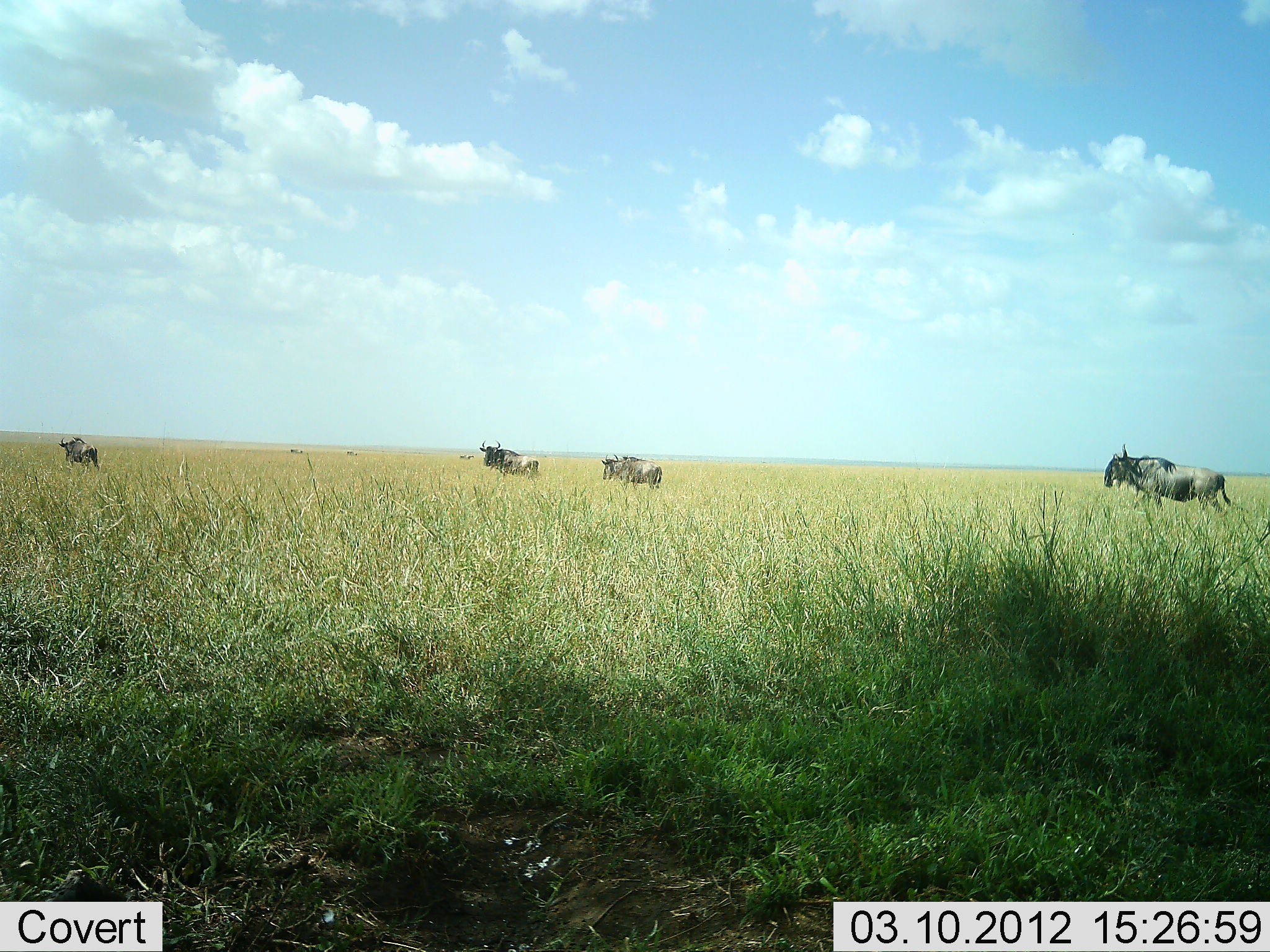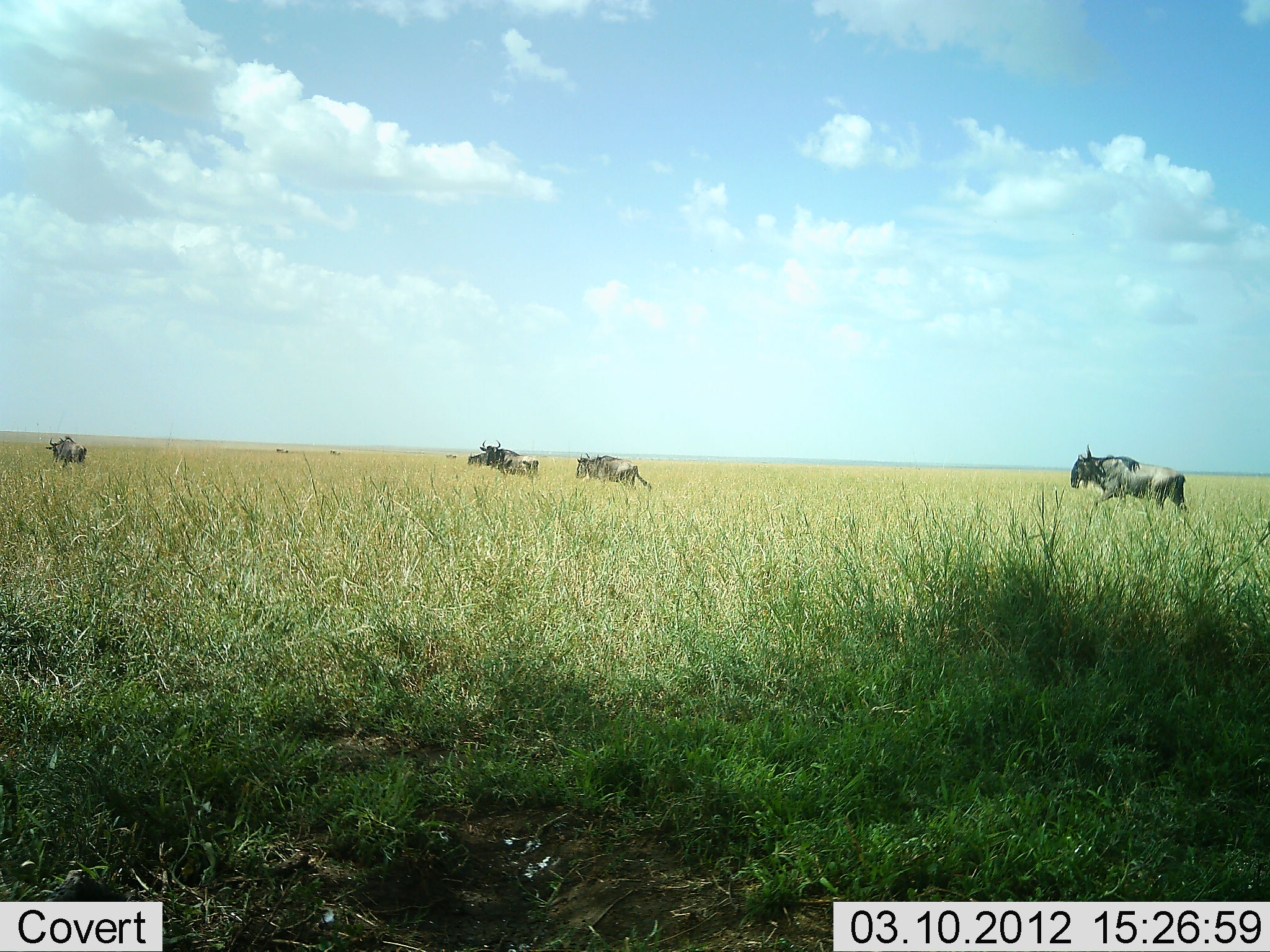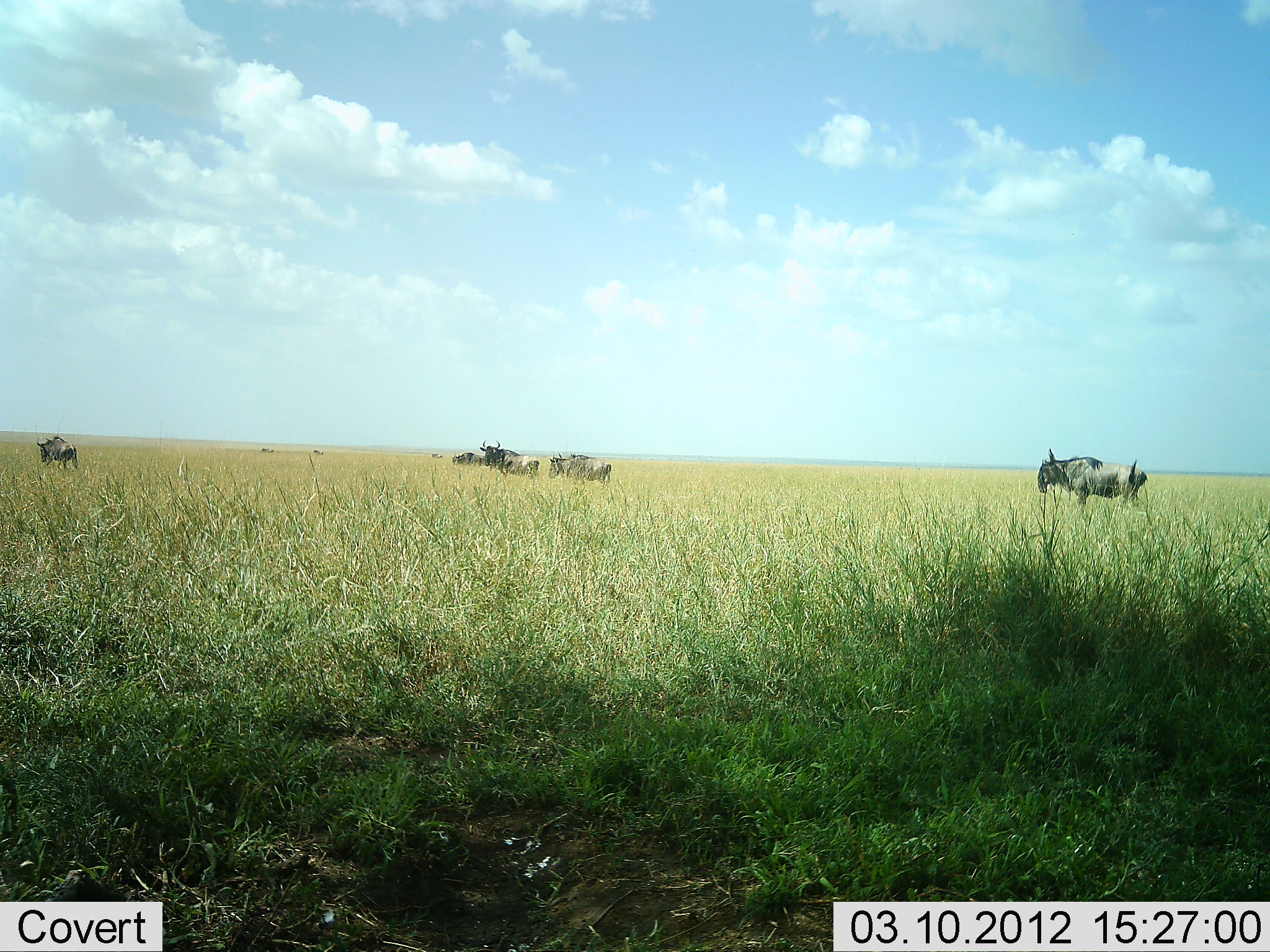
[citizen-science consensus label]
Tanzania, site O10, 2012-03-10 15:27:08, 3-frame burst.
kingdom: Animalia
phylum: Chordata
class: Mammalia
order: Artiodactyla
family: Bovidae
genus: Connochaetes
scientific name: Connochaetes taurinus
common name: blue wildebeest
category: wildebeest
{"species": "wildebeest (blue wildebeest) (Connochaetes taurinus)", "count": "8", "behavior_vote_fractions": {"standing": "16%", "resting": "0%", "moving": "100%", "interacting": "0%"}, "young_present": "0%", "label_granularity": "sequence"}